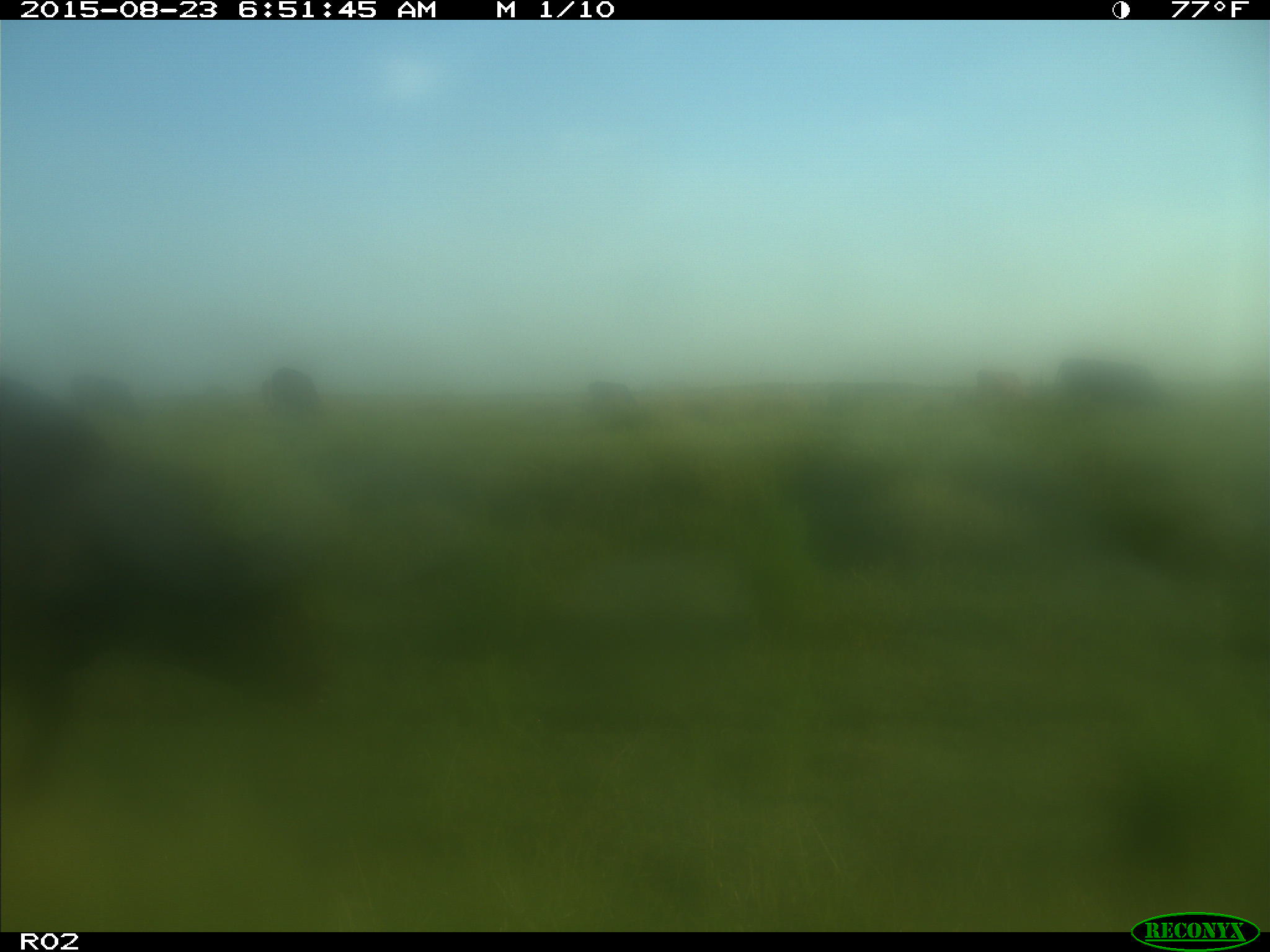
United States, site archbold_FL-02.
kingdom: Animalia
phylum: Chordata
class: Mammalia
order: Artiodactyla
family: Bovidae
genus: Bos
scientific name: Bos taurus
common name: domestic cow